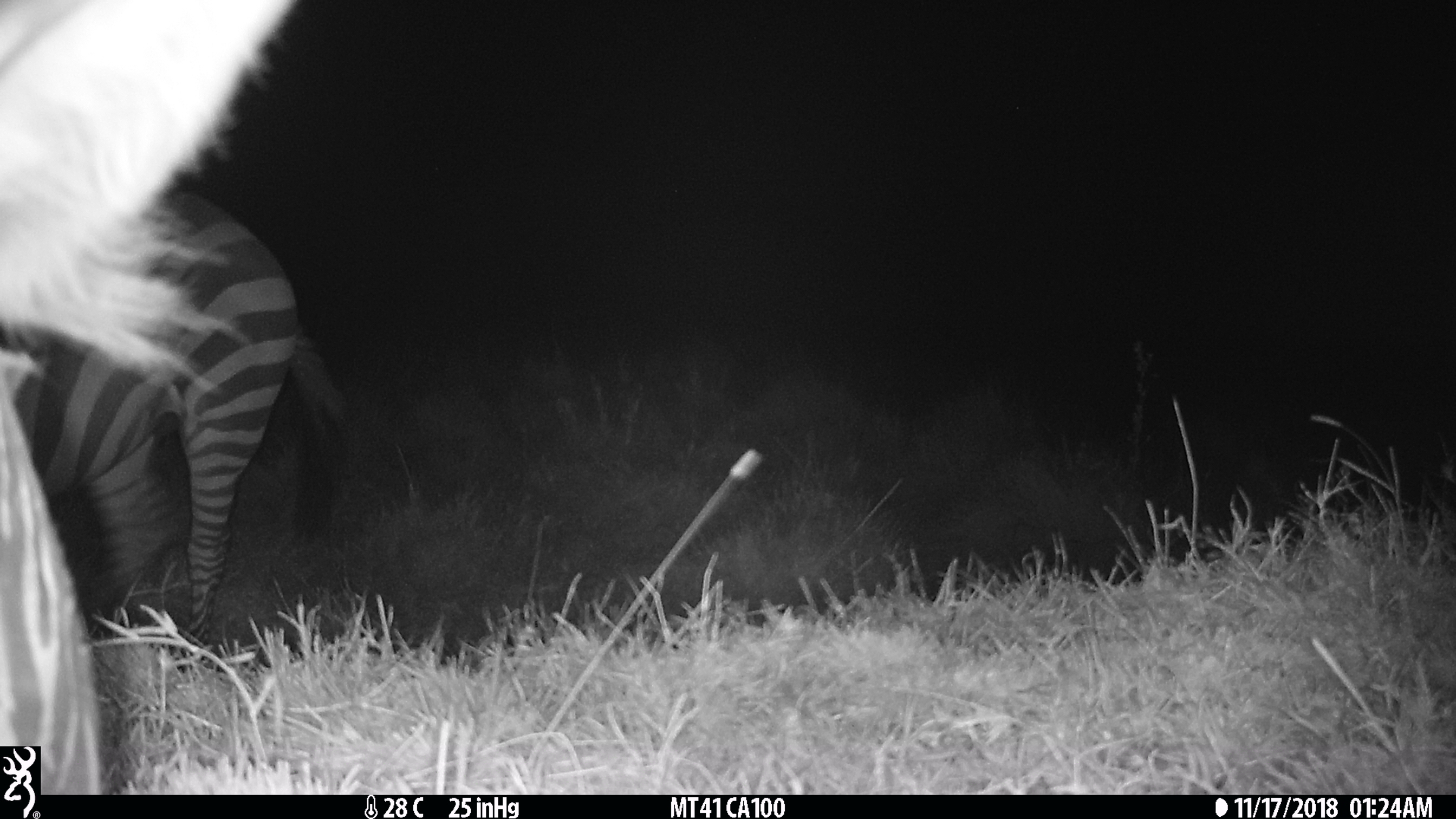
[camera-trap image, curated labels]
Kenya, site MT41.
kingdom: Animalia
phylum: Chordata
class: Mammalia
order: Perissodactyla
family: Equidae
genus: Equus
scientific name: Equus quagga burchellii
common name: burchell's zebra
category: zebra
Zebra (burchell's zebra) (Equus quagga burchellii).